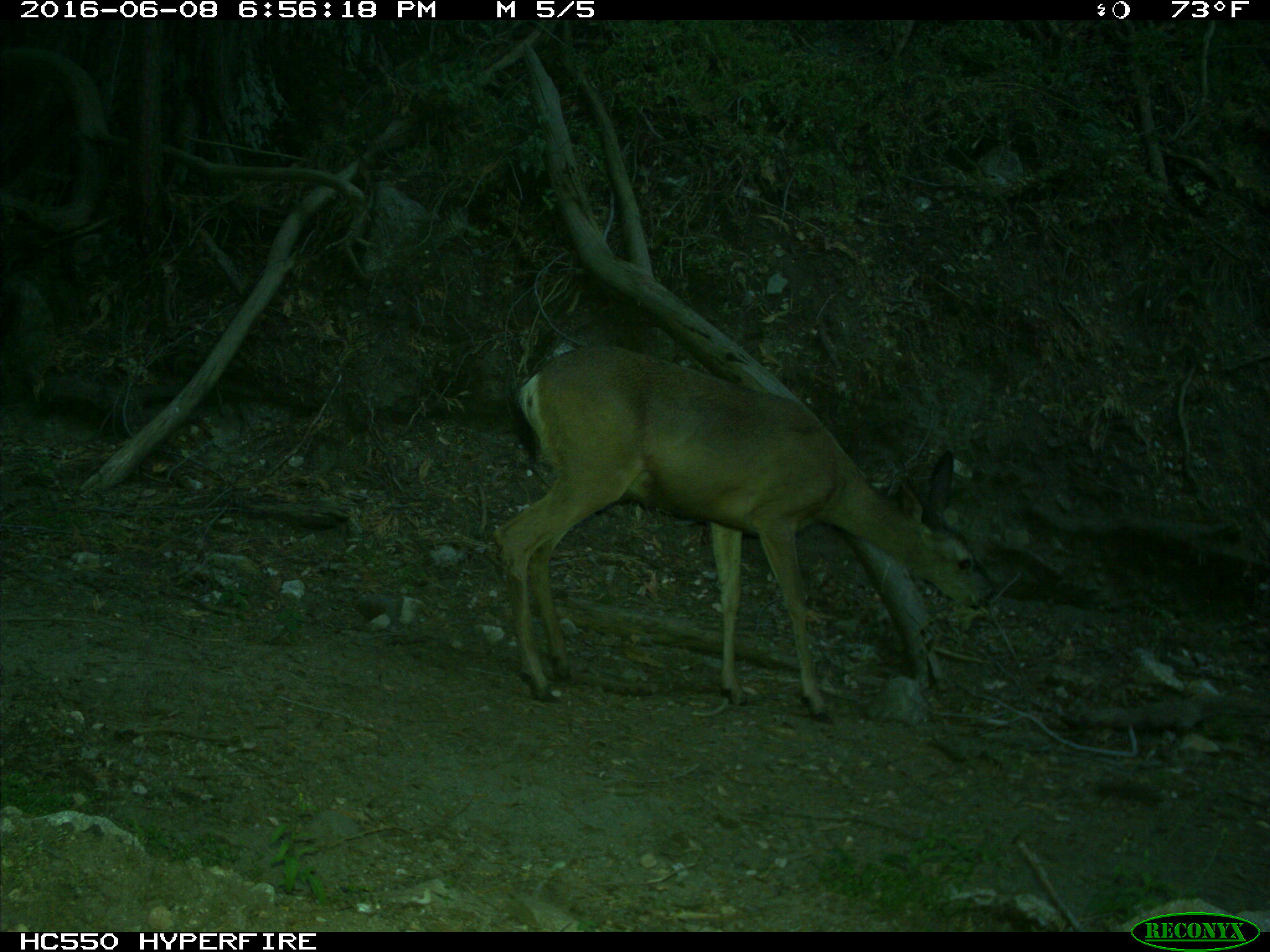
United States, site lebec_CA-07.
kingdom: Animalia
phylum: Chordata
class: Mammalia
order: Artiodactyla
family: Cervidae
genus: Odocoileus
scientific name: Odocoileus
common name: deer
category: unidentified deer